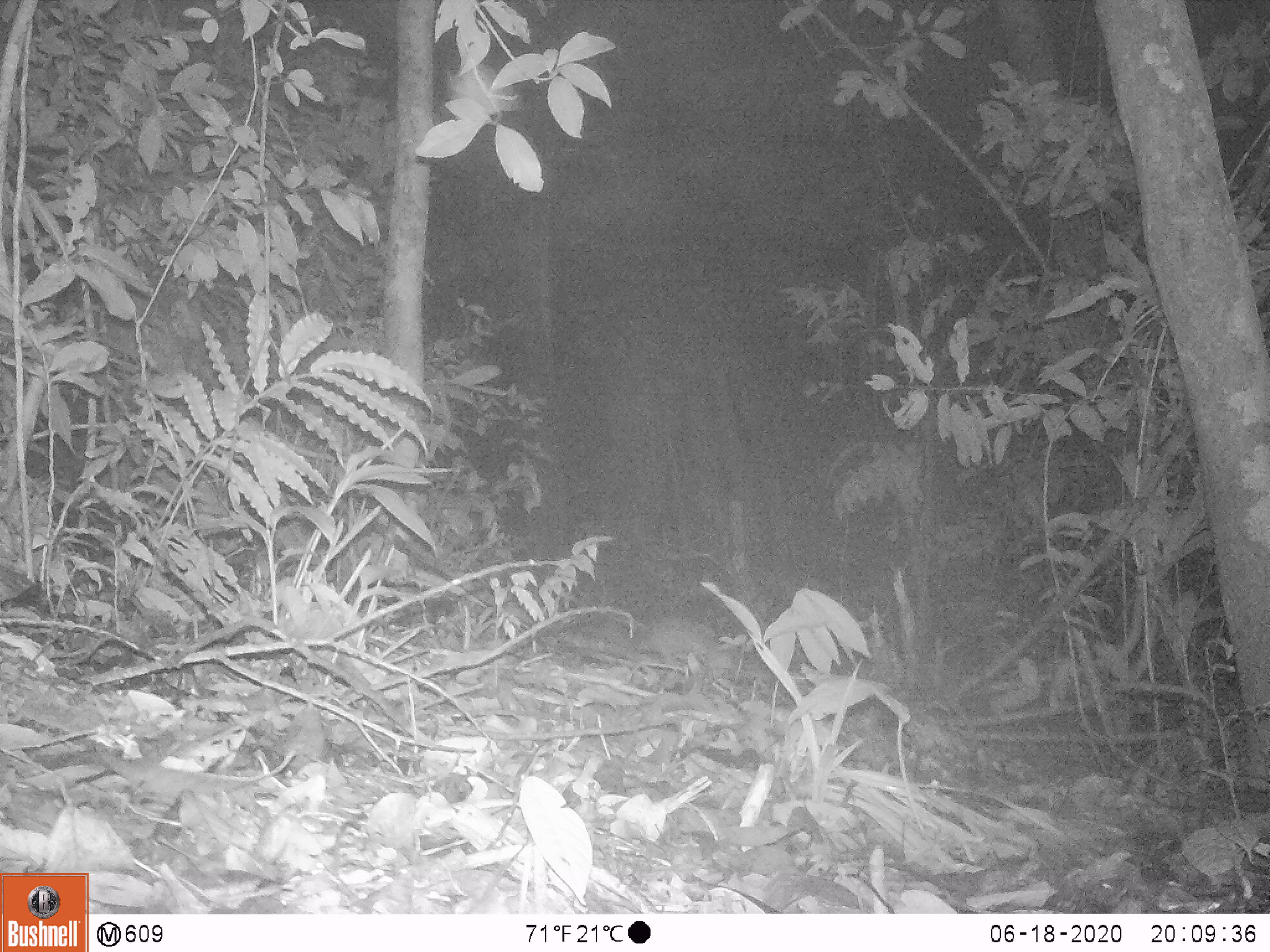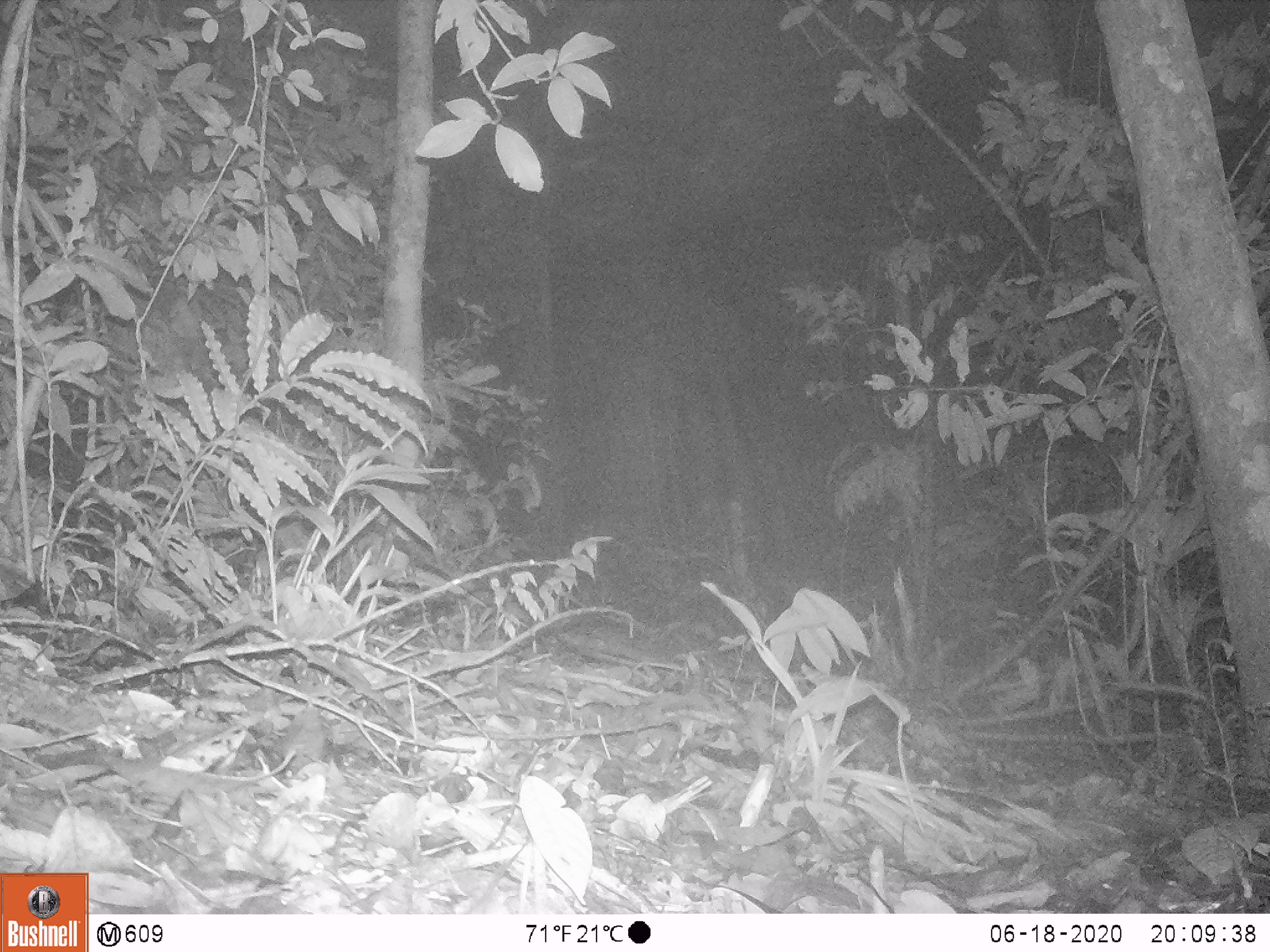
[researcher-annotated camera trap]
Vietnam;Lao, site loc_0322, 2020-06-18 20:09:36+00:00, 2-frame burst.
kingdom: Animalia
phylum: Chordata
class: Mammalia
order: Carnivora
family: Mustelidae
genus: Melogale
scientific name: Melogale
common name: ferret badger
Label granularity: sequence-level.